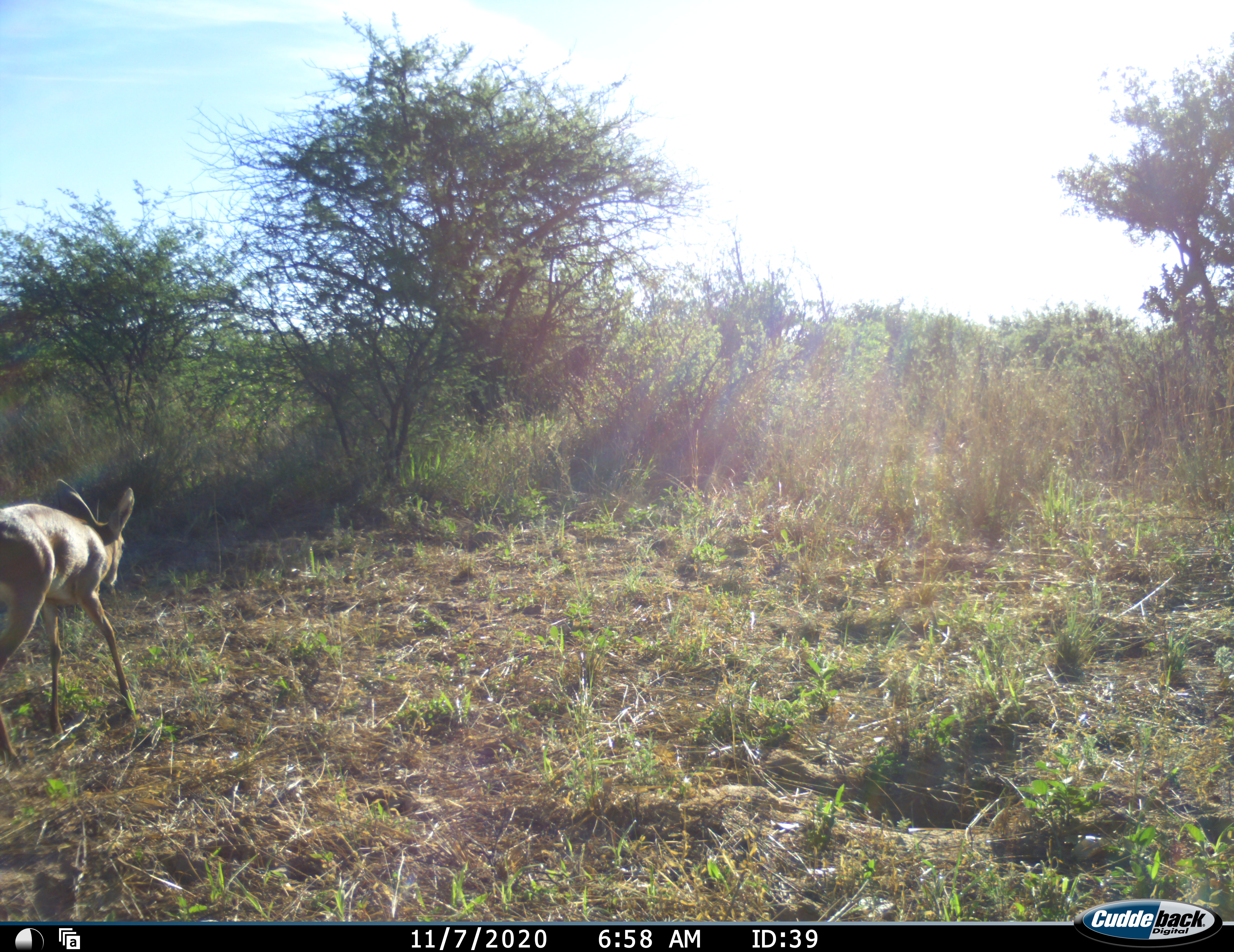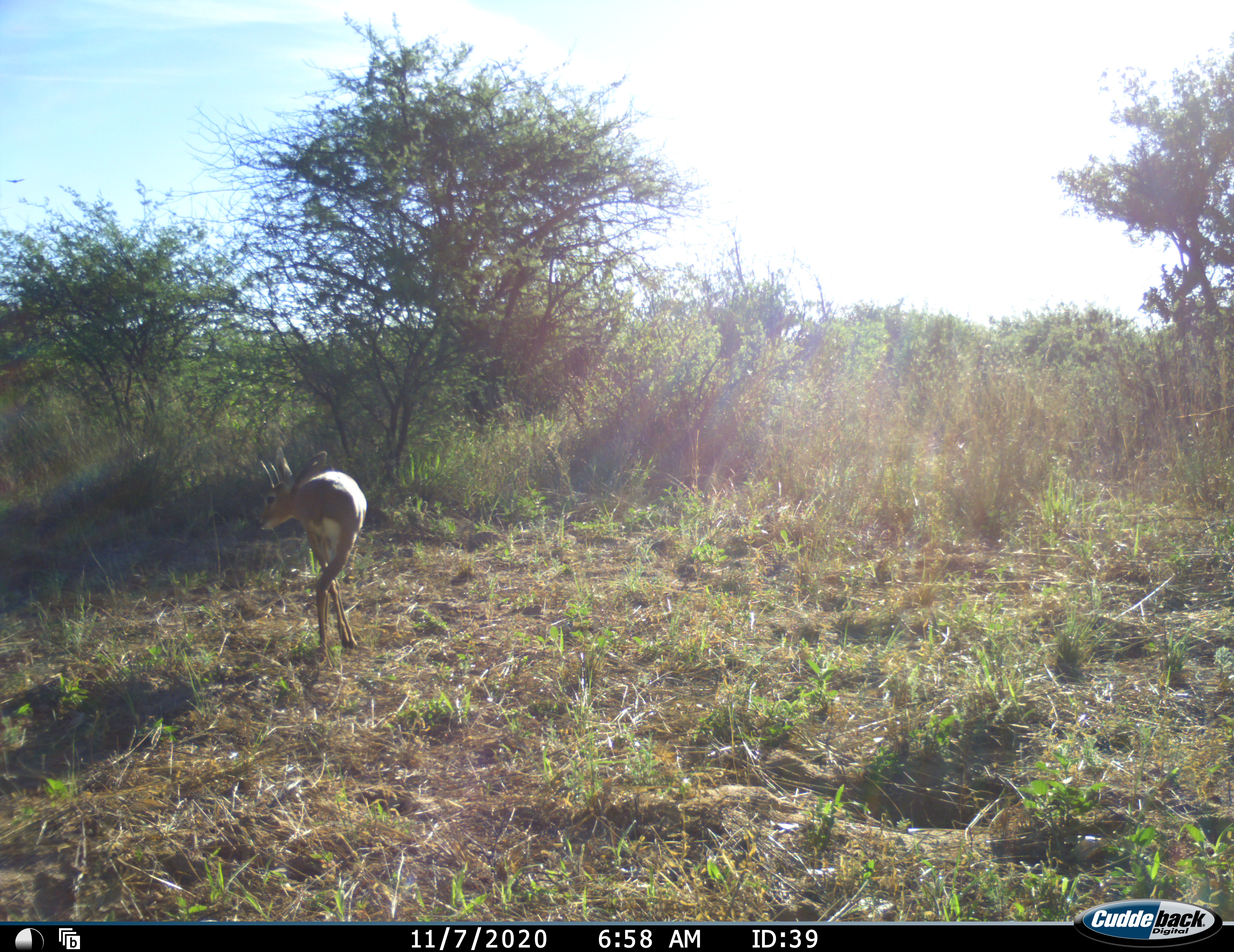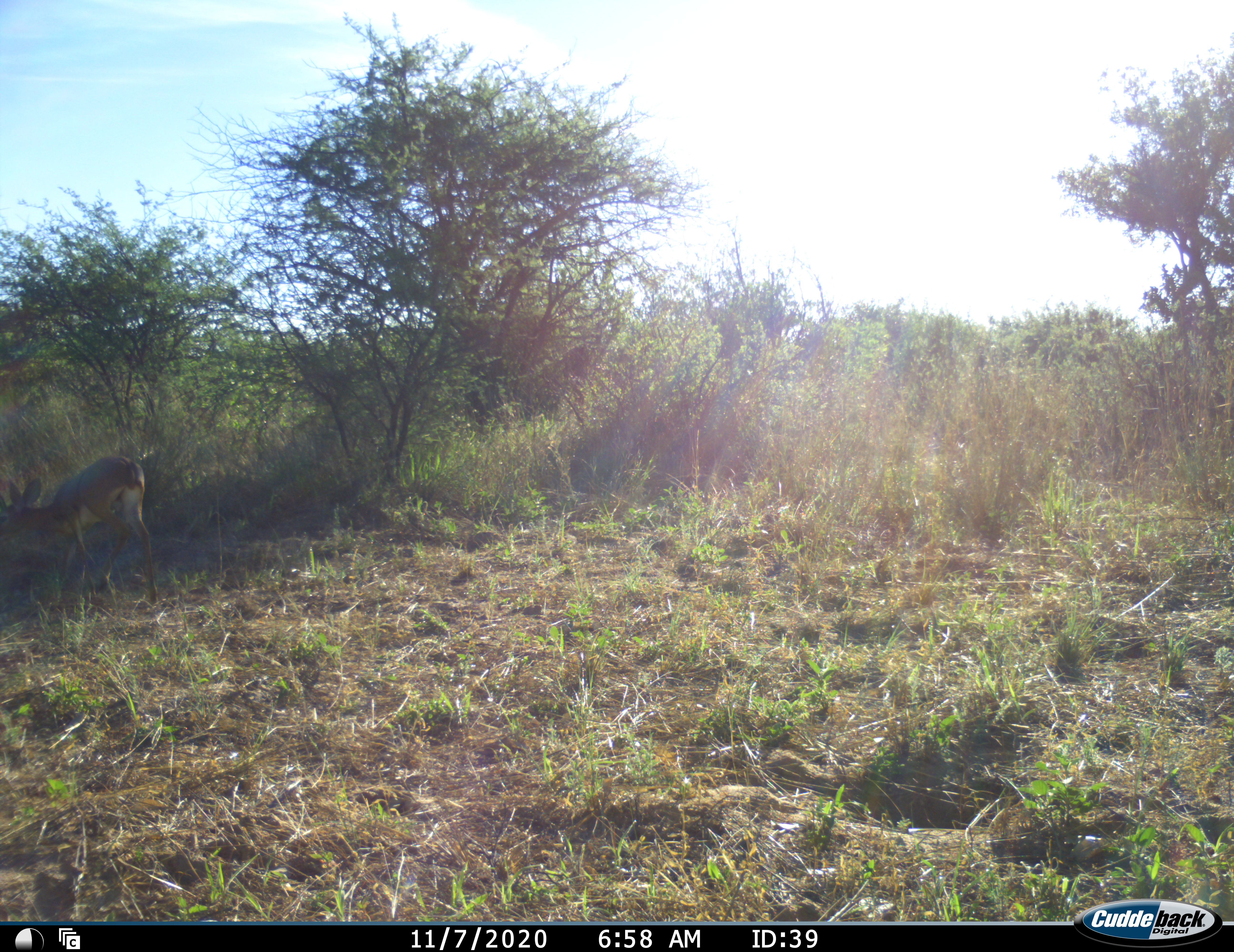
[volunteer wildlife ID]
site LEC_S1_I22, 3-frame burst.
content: unidentified animal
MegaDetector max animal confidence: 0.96